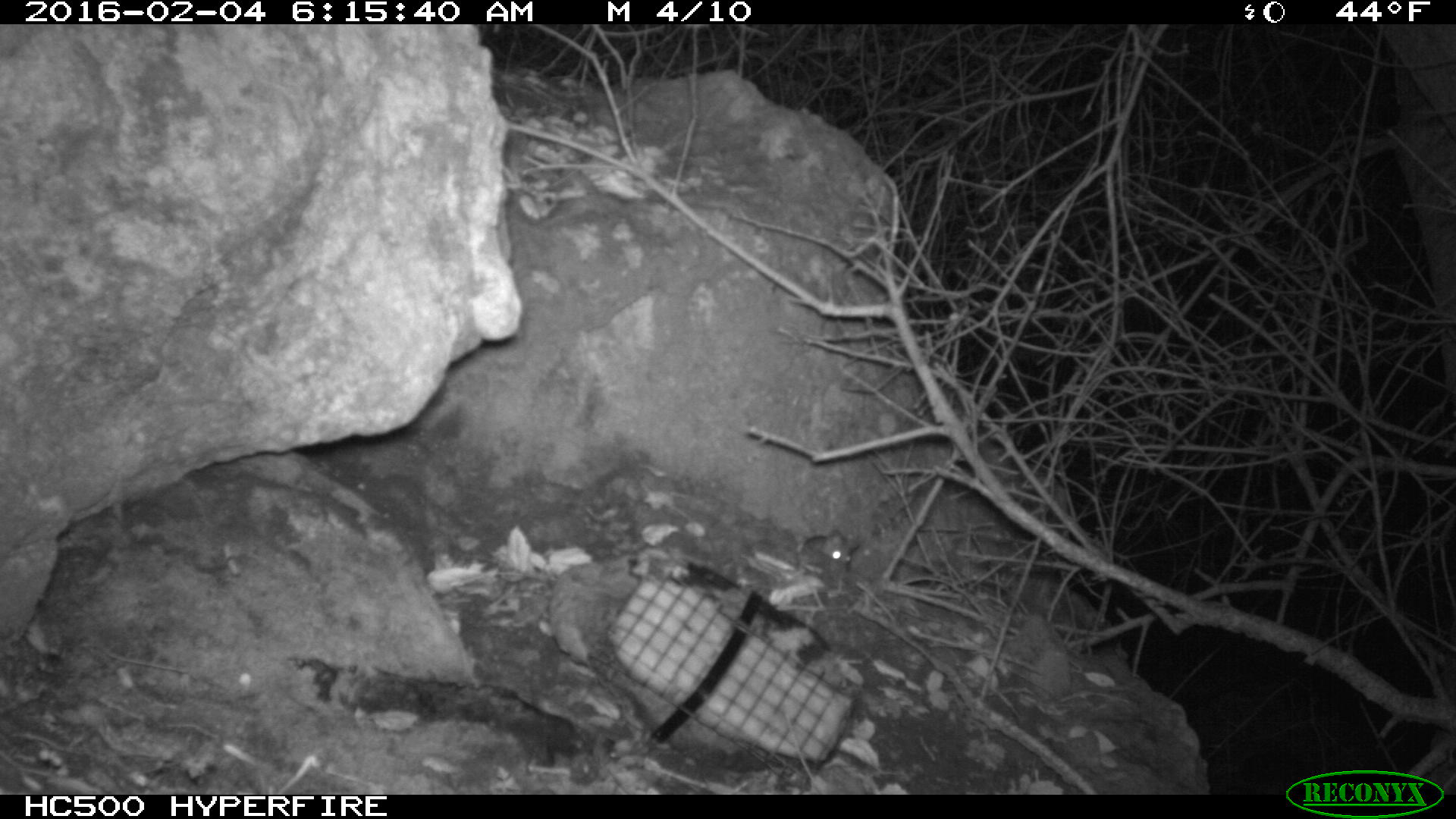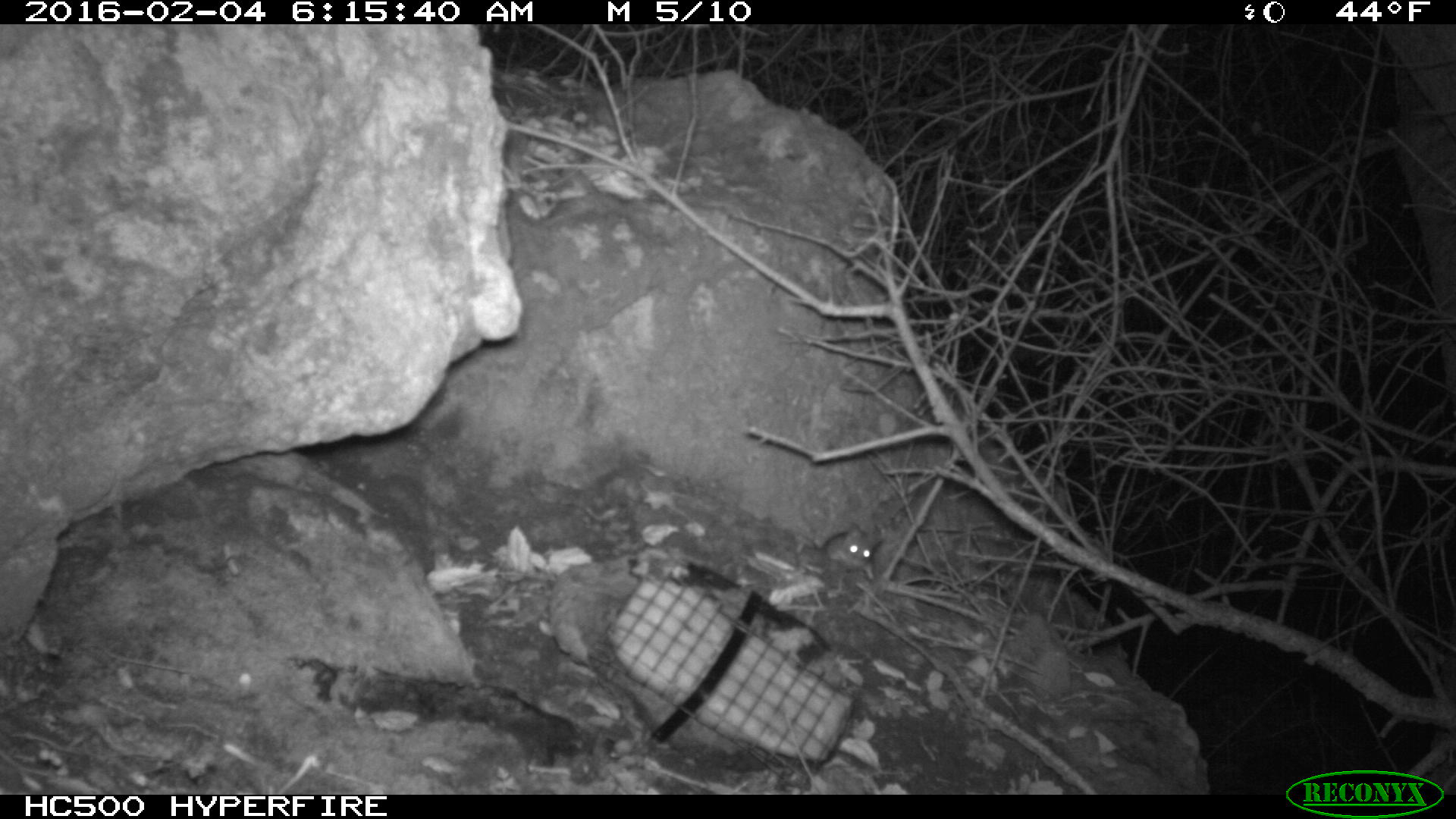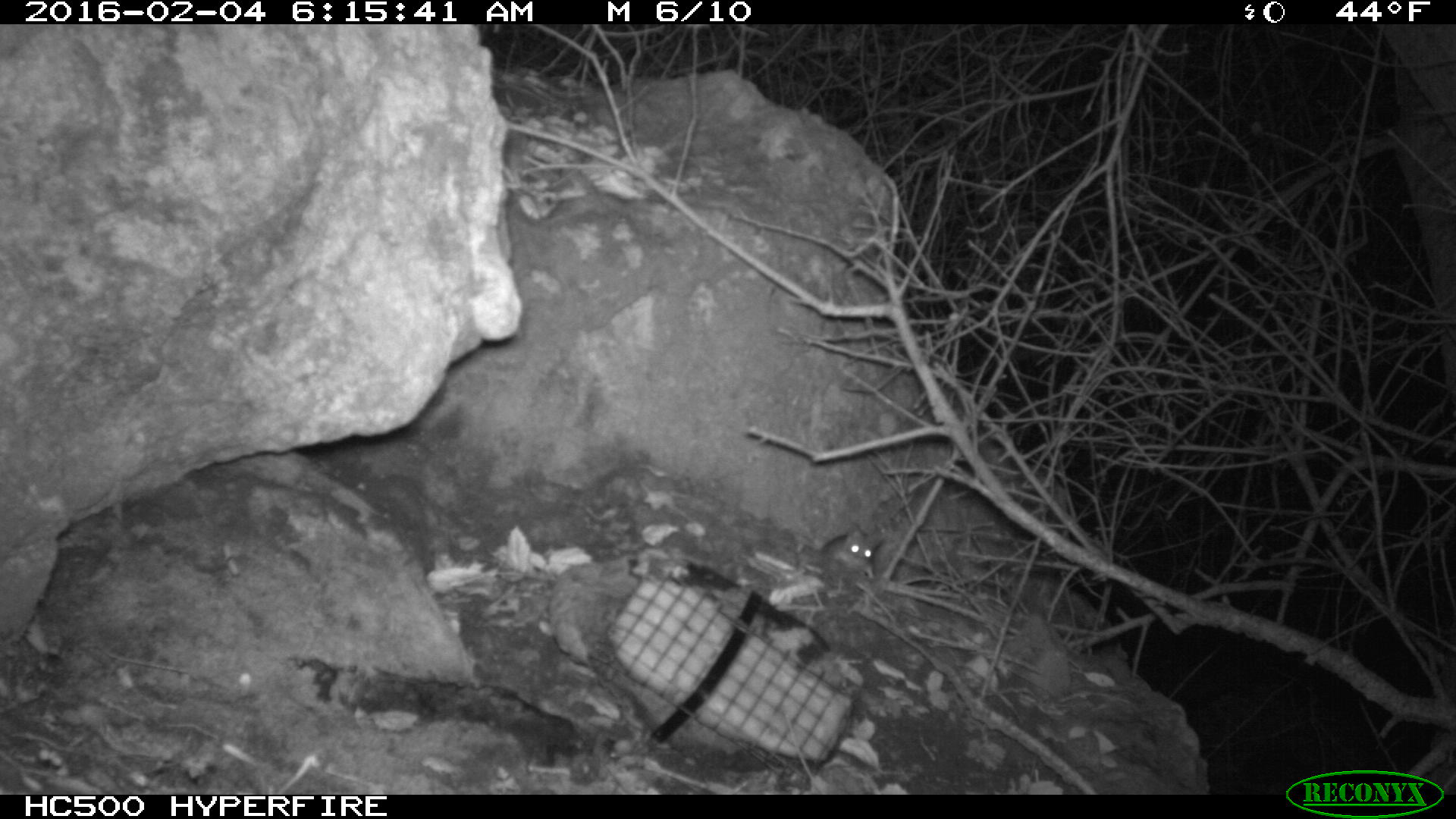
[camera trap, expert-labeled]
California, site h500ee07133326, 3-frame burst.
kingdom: Animalia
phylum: Chordata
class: Mammalia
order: Rodentia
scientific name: Rodentia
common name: rodent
Rodent (Rodentia).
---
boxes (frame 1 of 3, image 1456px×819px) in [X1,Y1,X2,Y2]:
rodent: [802,528,859,576]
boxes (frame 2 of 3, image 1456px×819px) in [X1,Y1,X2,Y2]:
rodent: [821,524,879,580]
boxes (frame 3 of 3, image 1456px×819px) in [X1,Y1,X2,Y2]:
rodent: [818,524,882,581]